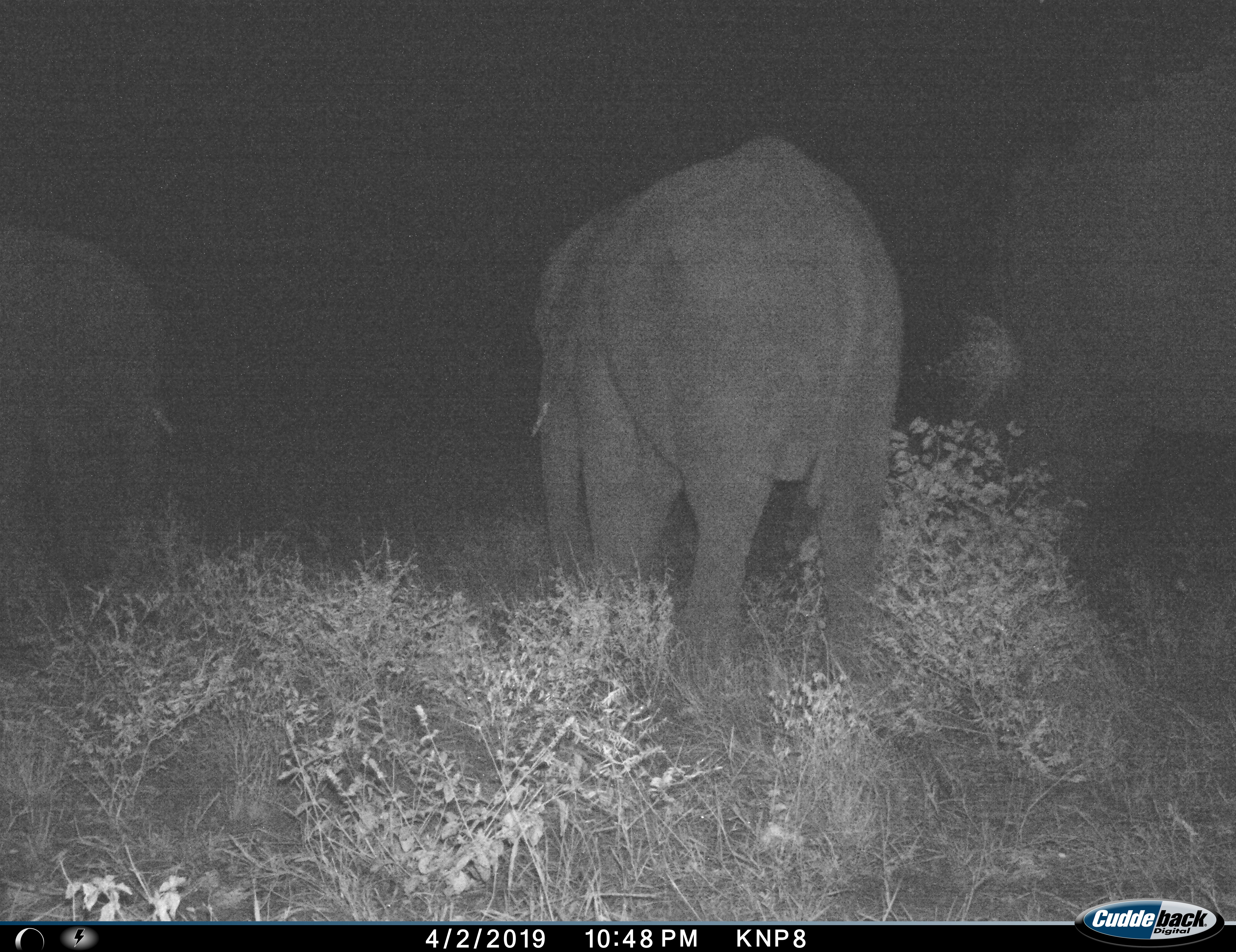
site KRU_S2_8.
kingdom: Animalia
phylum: Chordata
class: Mammalia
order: Proboscidea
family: Elephantidae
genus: Loxodonta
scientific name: Loxodonta africana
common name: african bush elephant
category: elephant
Elephant (african bush elephant) (Loxodonta africana), count 3. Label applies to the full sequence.